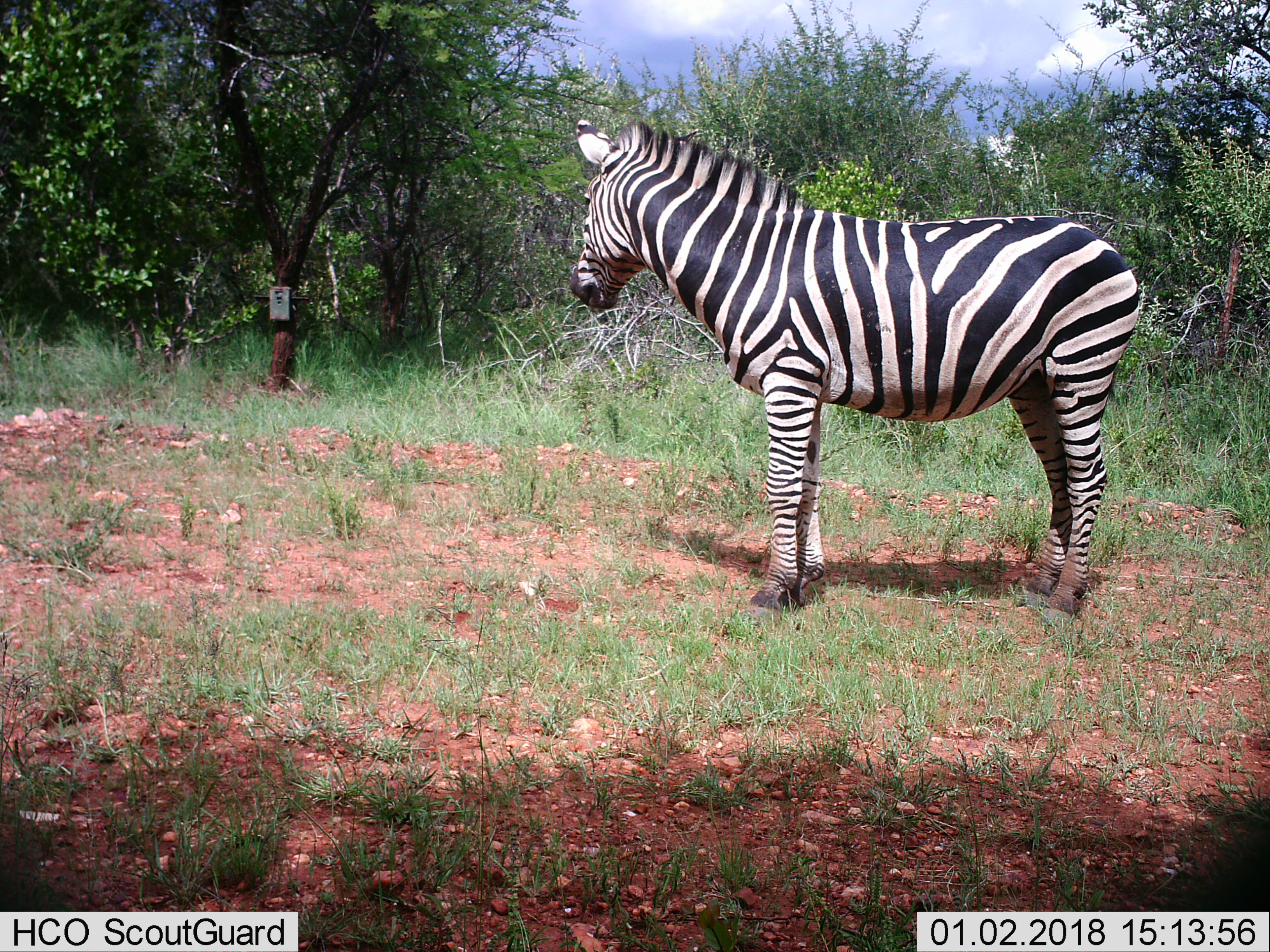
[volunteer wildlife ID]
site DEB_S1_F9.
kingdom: Animalia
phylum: Chordata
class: Mammalia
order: Perissodactyla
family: Equidae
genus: Equus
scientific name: Equus quagga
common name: plains zebra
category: zebraplains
Zebraplains (plains zebra) (Equus quagga), count 1. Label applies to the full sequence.